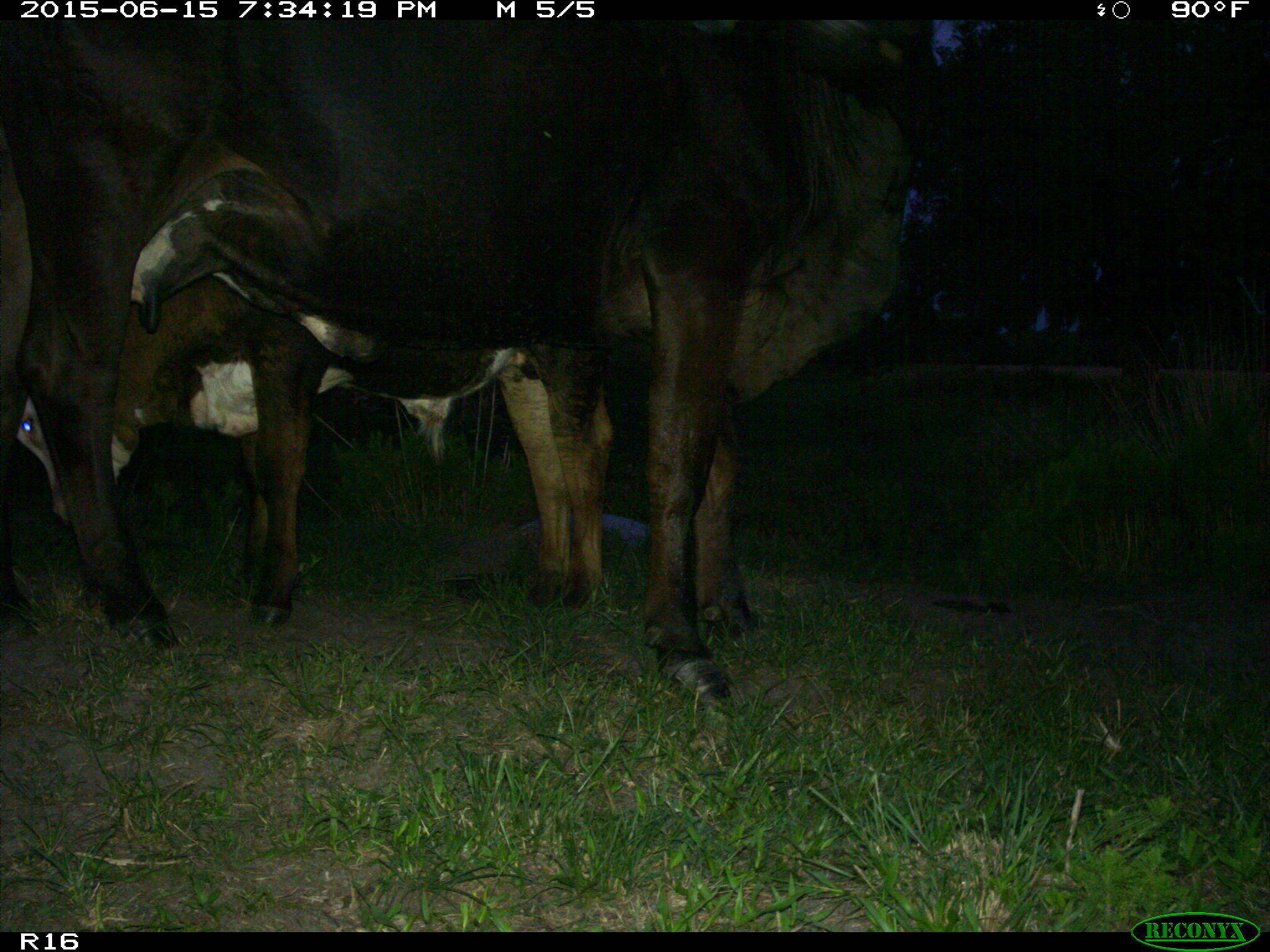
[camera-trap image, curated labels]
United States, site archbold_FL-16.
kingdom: Animalia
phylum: Chordata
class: Mammalia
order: Artiodactyla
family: Bovidae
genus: Bos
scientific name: Bos taurus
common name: domestic cow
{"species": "Bos taurus (domestic cow)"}